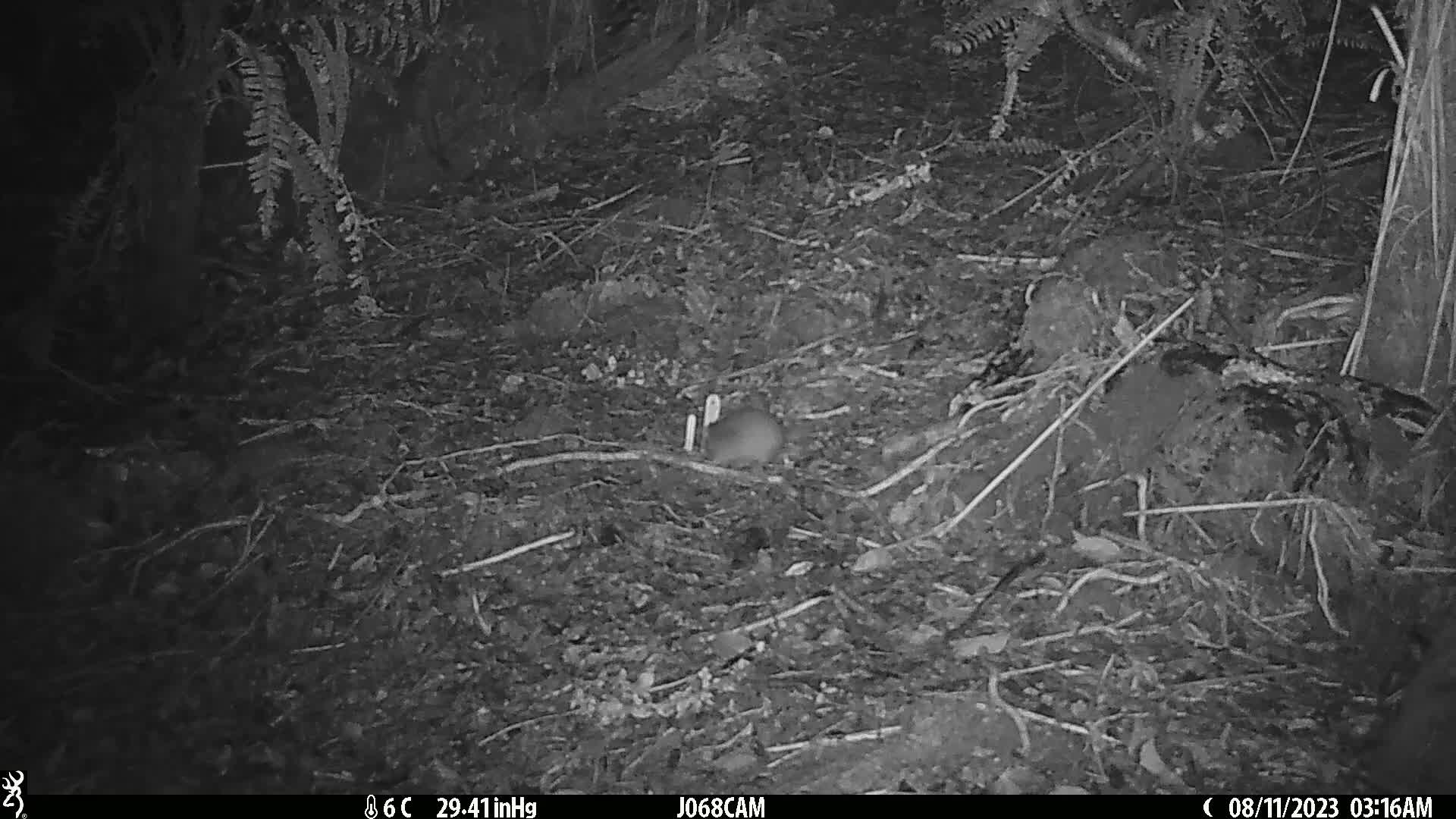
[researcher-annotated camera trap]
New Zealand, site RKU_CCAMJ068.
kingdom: Animalia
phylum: Chordata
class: Mammalia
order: Rodentia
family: Muridae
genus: Rattus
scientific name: Rattus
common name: rat